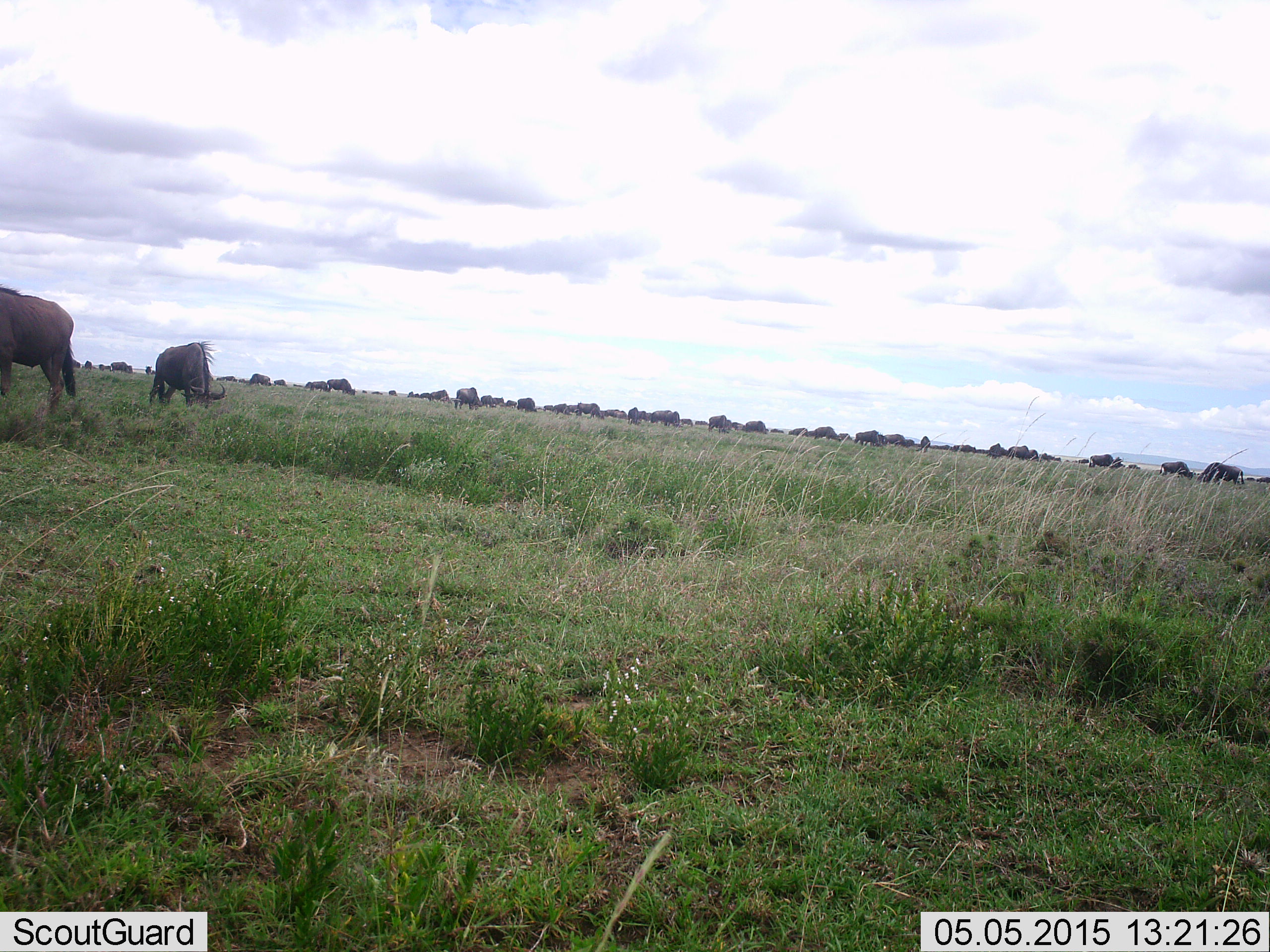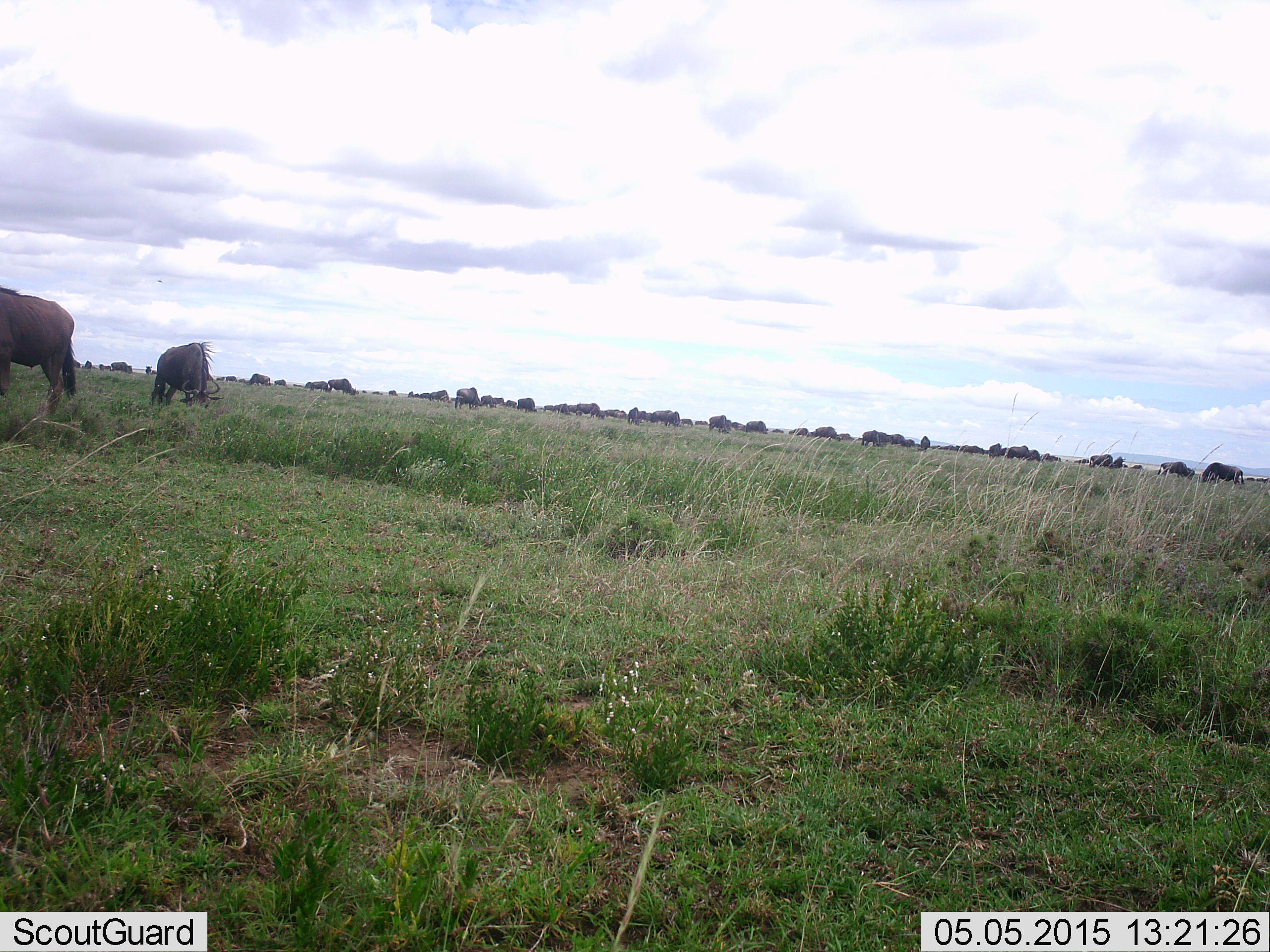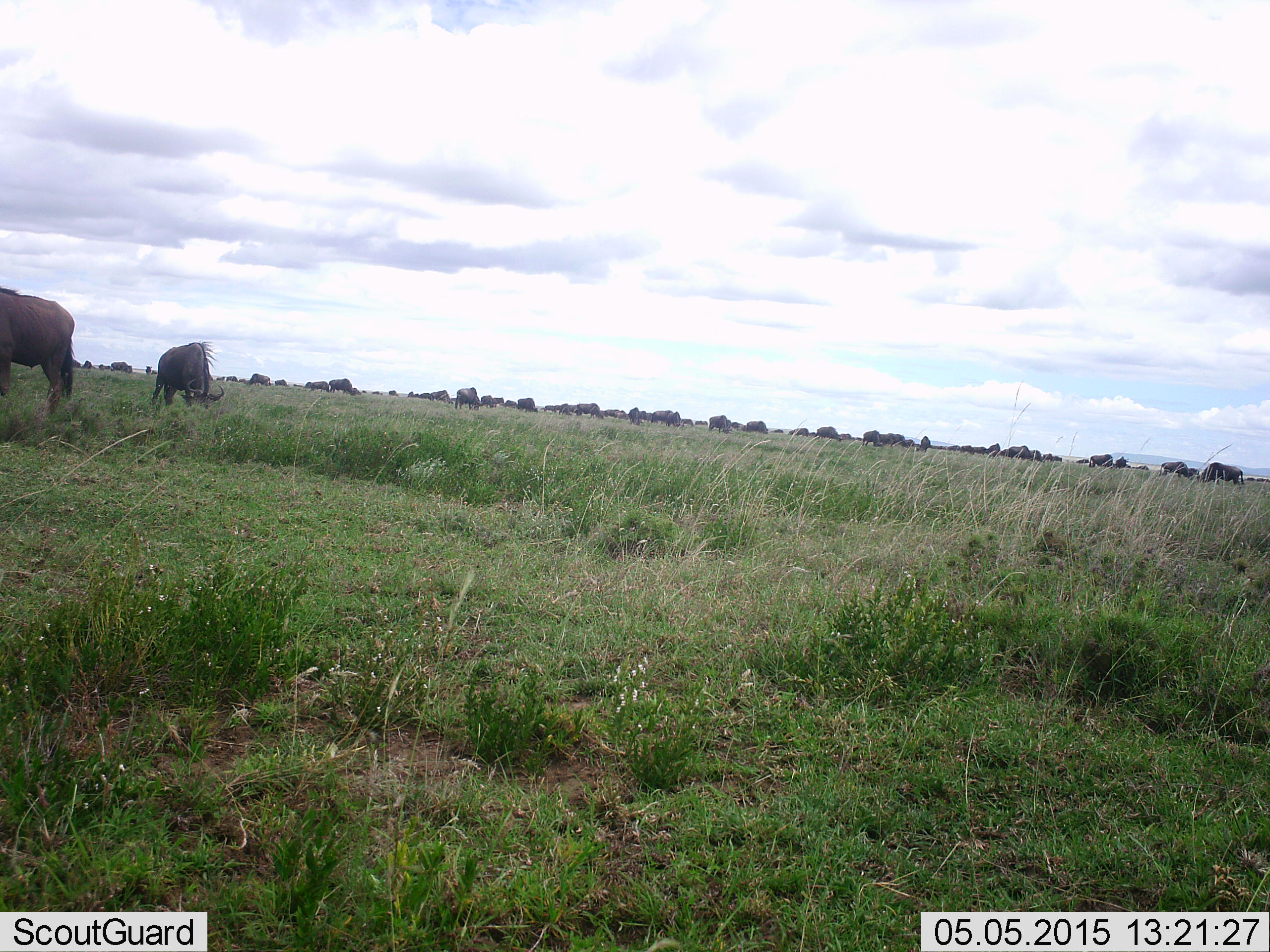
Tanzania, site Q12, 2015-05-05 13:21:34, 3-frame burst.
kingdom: Animalia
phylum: Chordata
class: Mammalia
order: Artiodactyla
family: Bovidae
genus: Connochaetes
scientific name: Connochaetes taurinus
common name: blue wildebeest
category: wildebeest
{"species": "wildebeest (blue wildebeest) (Connochaetes taurinus)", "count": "11-50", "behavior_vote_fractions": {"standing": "60%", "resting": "0%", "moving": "20%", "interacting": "0%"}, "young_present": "0%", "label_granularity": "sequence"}